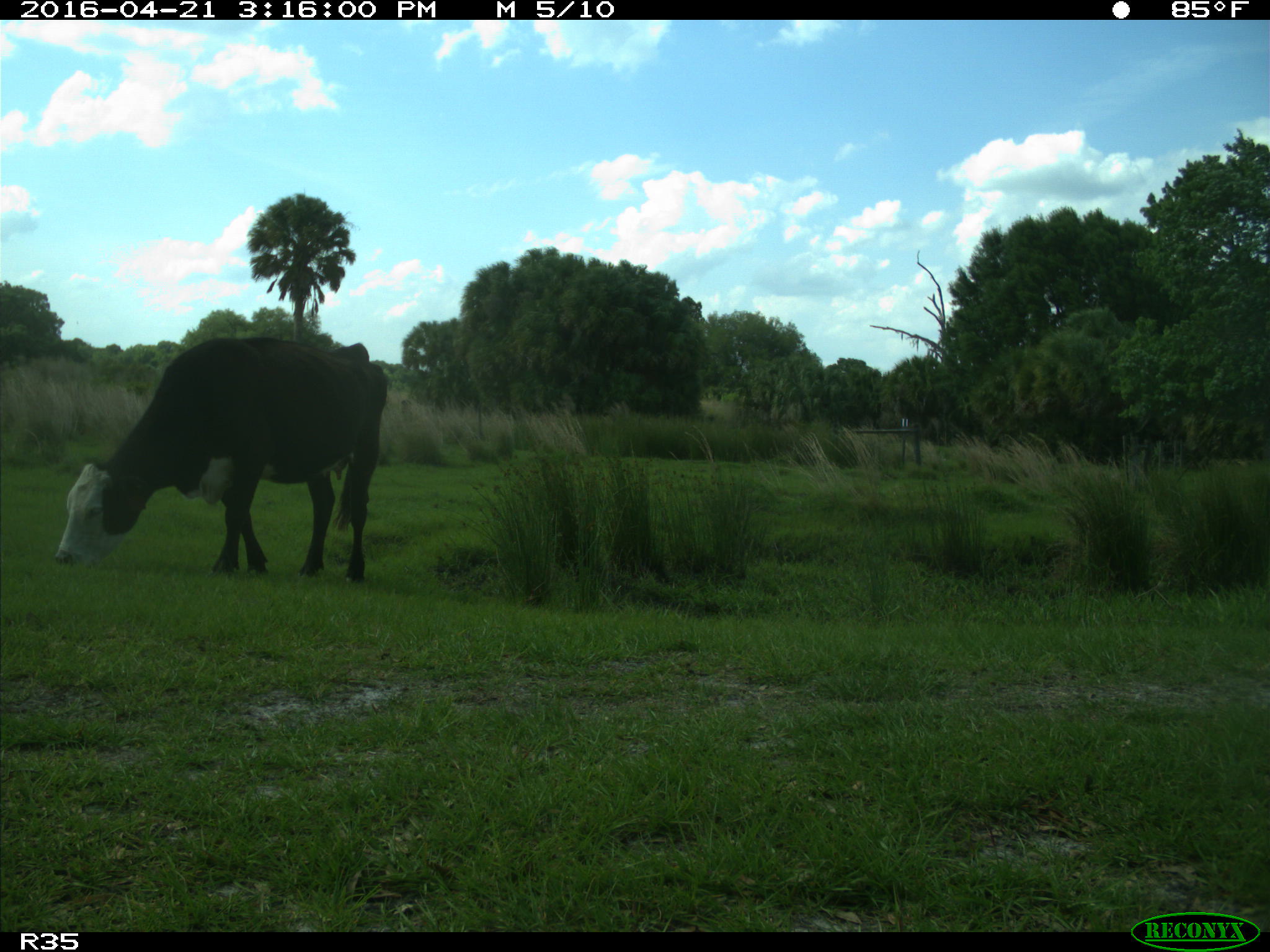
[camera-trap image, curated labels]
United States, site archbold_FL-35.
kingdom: Animalia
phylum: Chordata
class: Mammalia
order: Artiodactyla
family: Bovidae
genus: Bos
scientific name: Bos taurus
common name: domestic cow